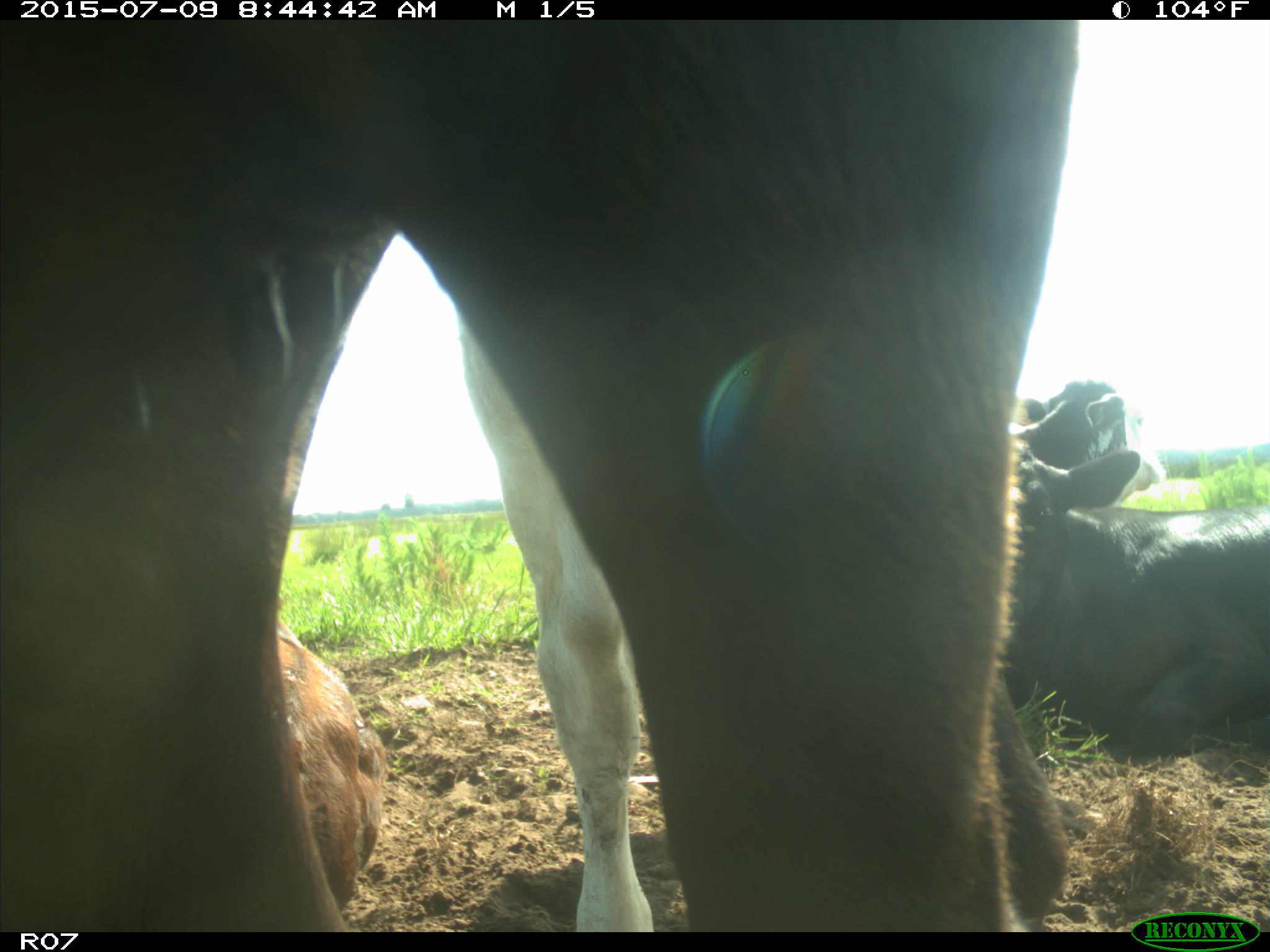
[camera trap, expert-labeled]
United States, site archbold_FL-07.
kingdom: Animalia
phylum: Chordata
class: Mammalia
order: Artiodactyla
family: Bovidae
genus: Bos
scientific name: Bos taurus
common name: domestic cow